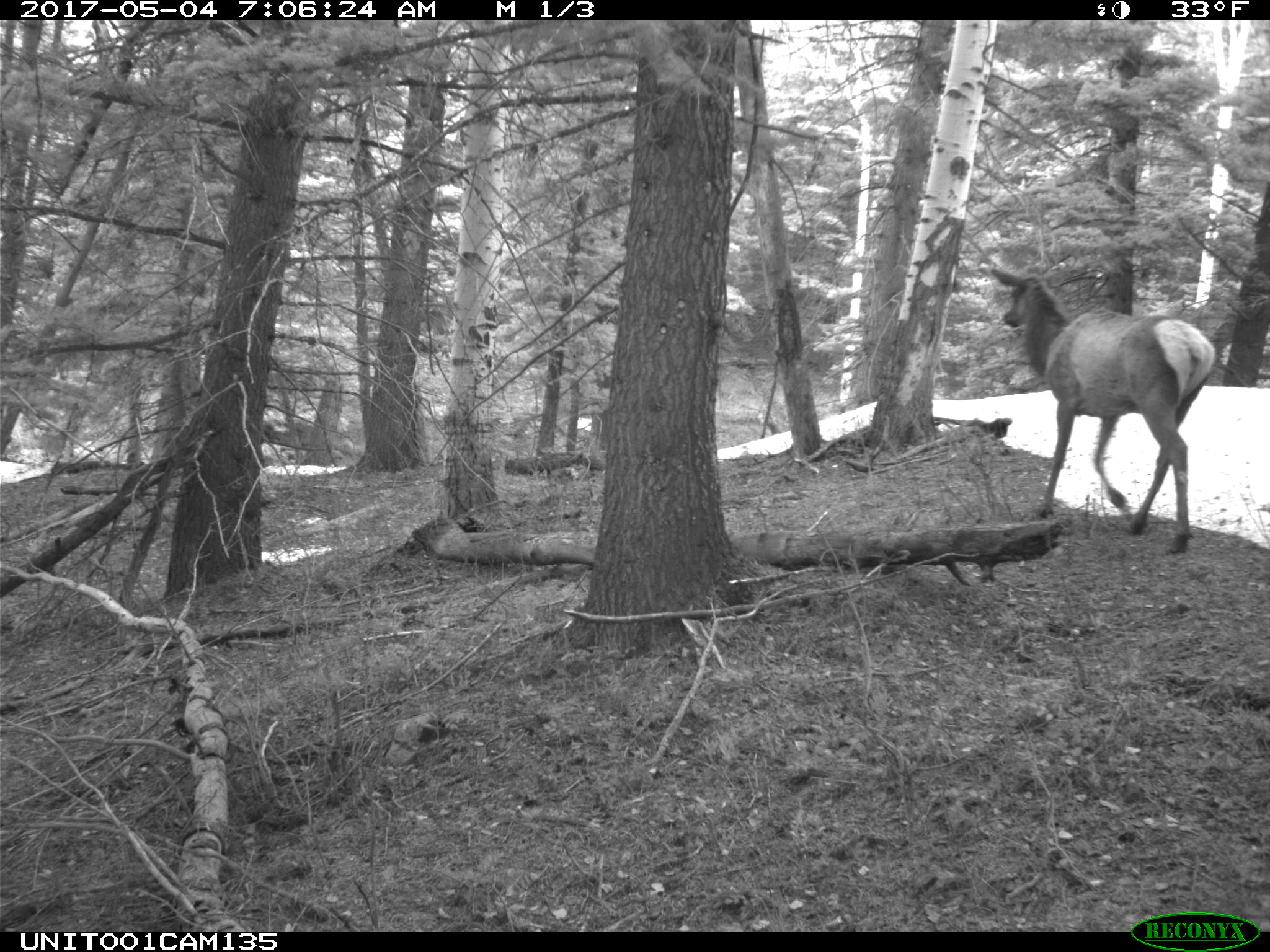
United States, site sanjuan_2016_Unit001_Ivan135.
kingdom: Animalia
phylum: Chordata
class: Mammalia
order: Artiodactyla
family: Cervidae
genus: Cervus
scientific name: Cervus elaphus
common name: red deer